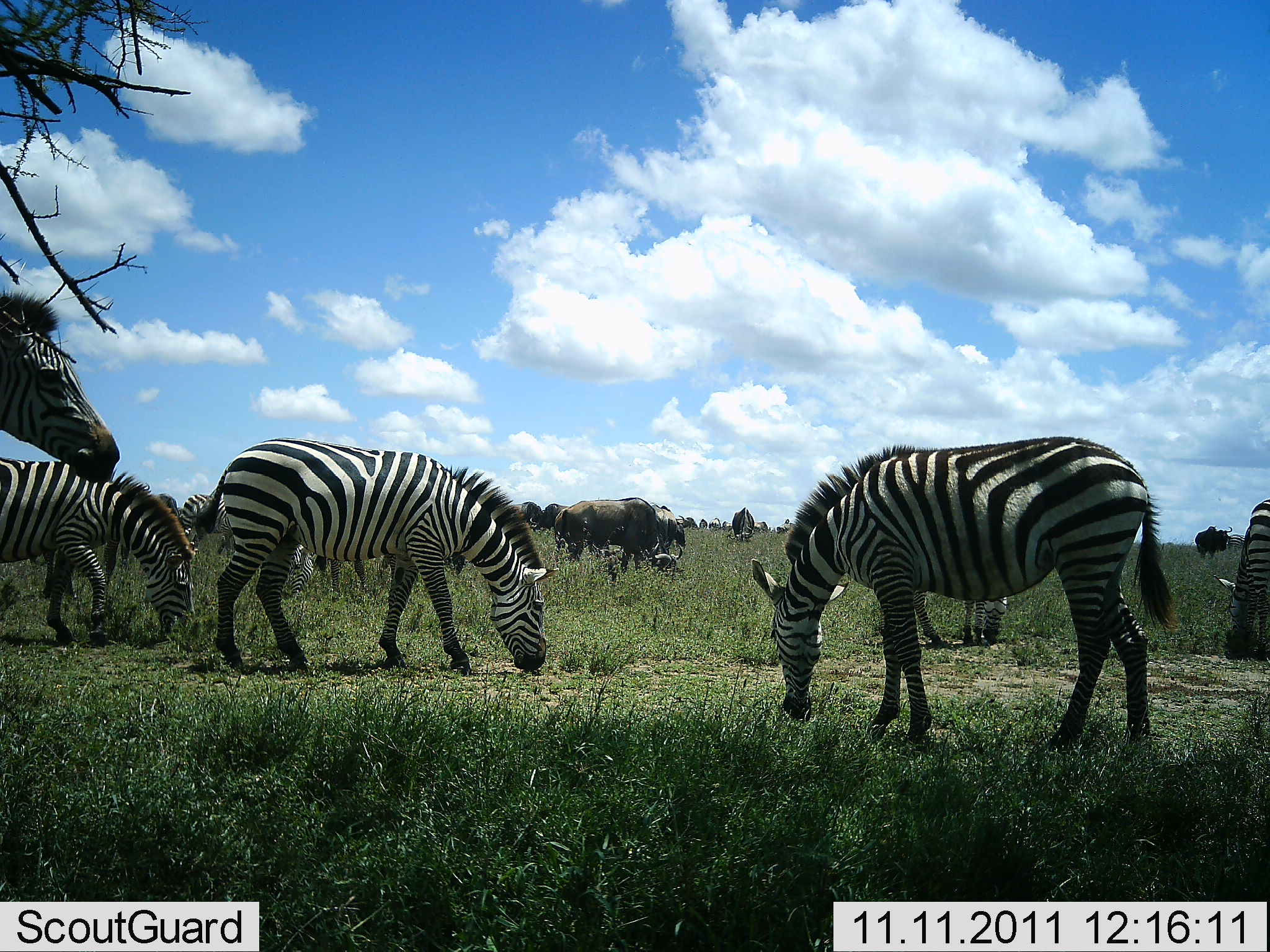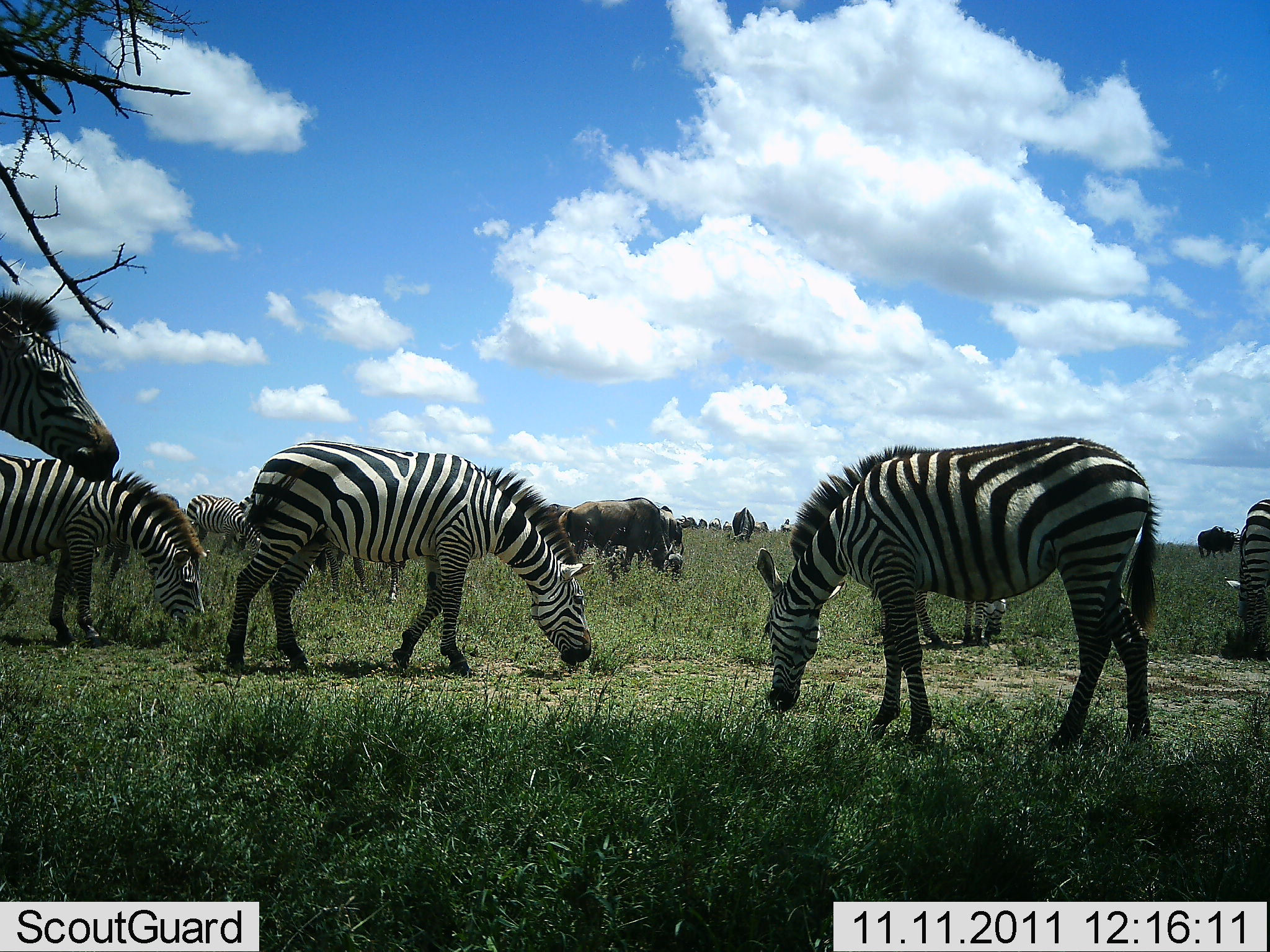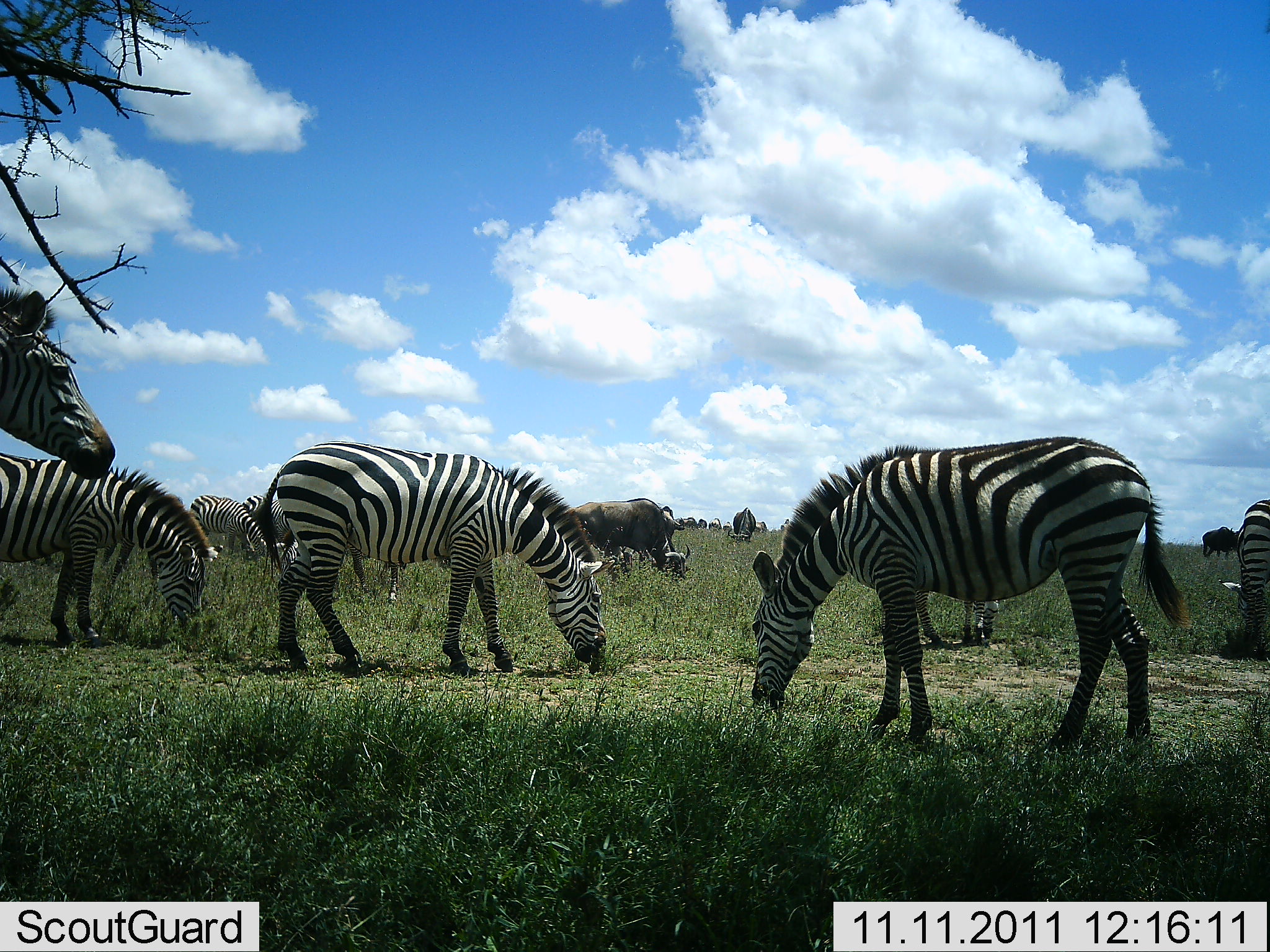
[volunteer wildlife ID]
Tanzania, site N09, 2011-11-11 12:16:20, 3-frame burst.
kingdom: Animalia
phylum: Chordata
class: Mammalia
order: Artiodactyla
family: Bovidae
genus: Connochaetes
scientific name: Connochaetes taurinus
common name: blue wildebeest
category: wildebeest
Wildebeest (blue wildebeest) (Connochaetes taurinus), count 6. Behavior (volunteer vote fractions): standing 31%, resting 0%, moving 8%, interacting 0%. Young present (vote fraction): 0%. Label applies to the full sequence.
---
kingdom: Animalia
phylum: Chordata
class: Mammalia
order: Perissodactyla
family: Equidae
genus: Equus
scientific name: Equus quagga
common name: plains zebra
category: zebra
Zebra (plains zebra) (Equus quagga), count 7. Behavior (volunteer vote fractions): standing 62%, resting 0%, moving 8%, interacting 0%. Young present (vote fraction): 0%. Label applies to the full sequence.